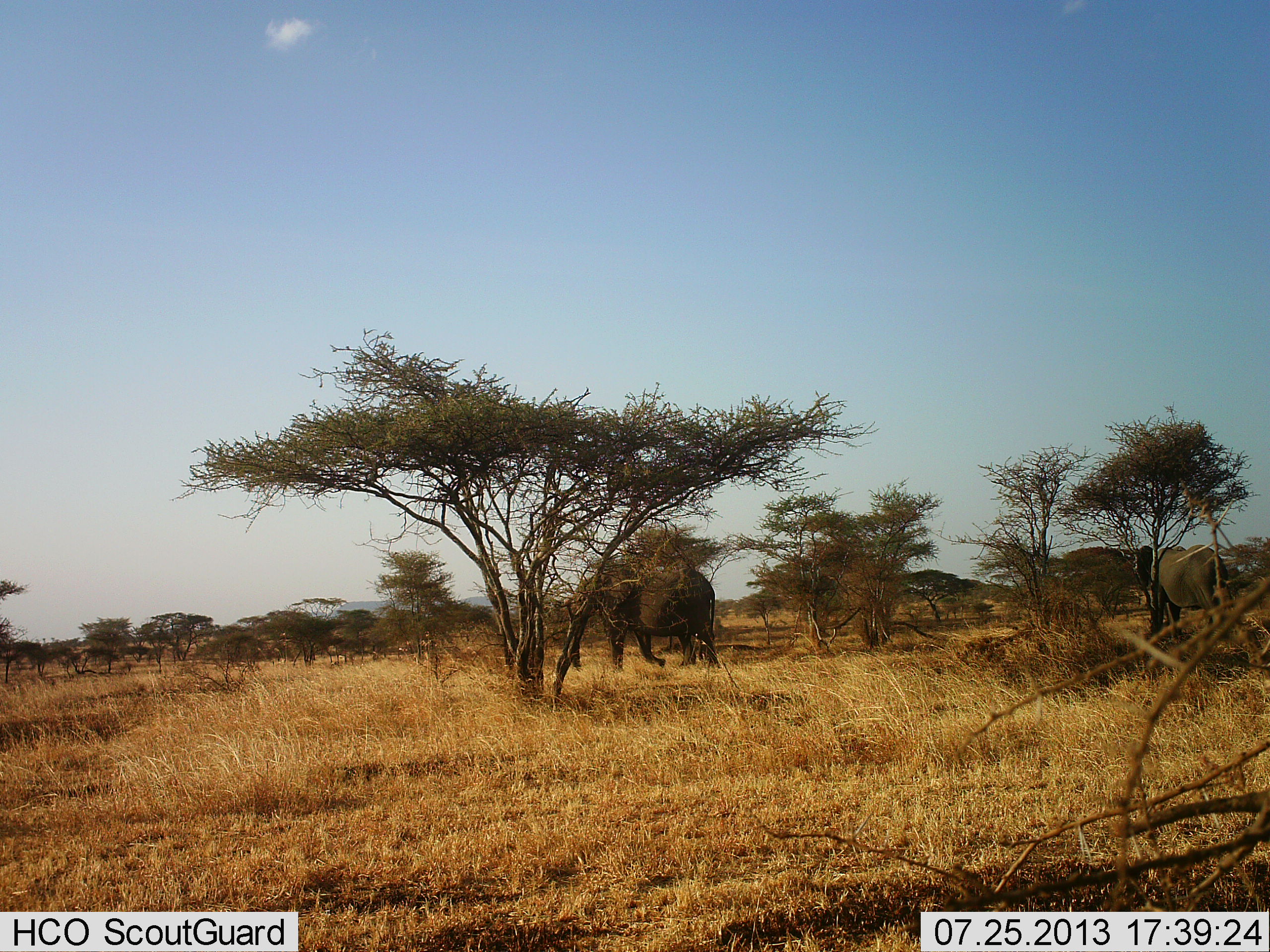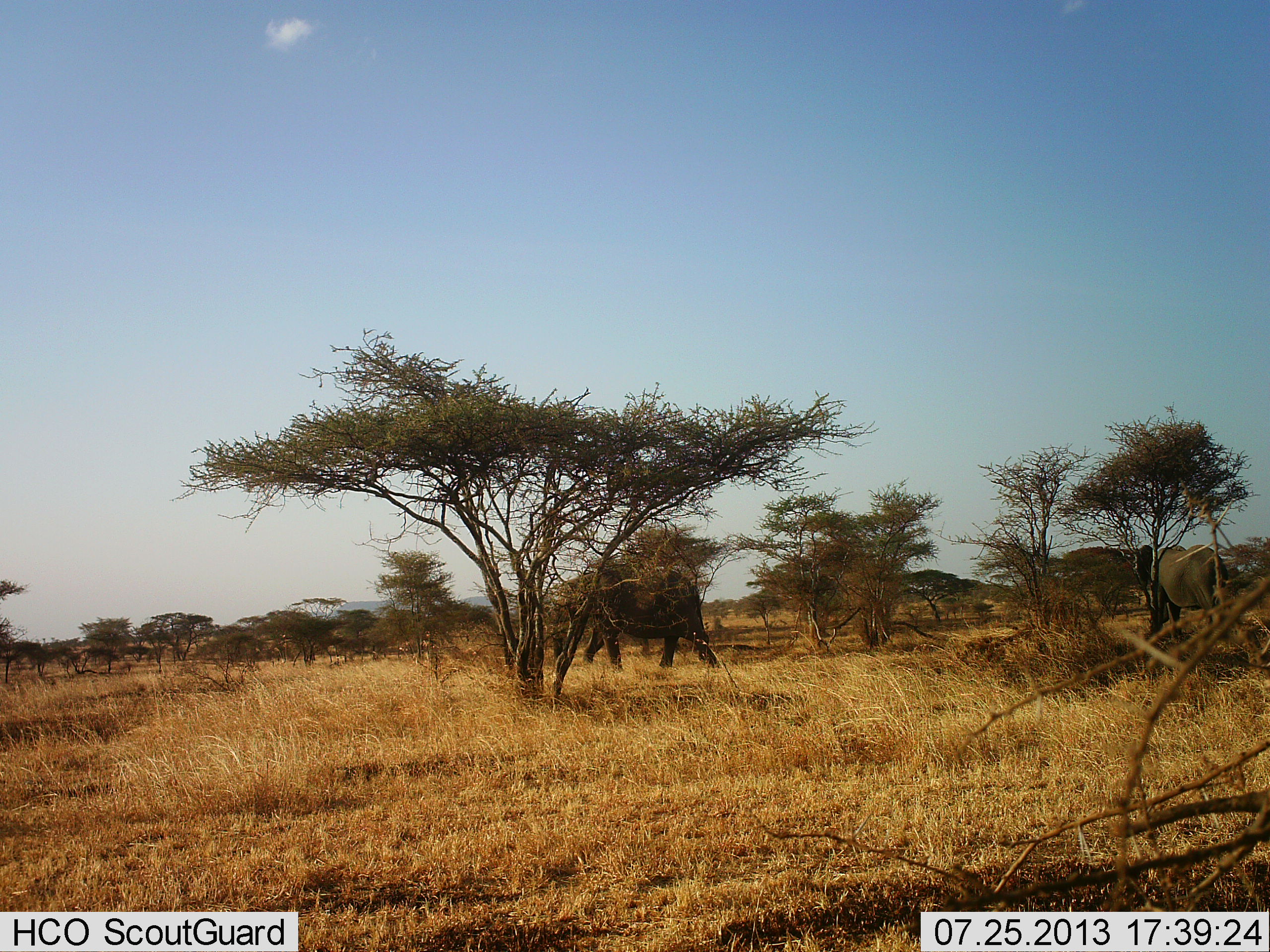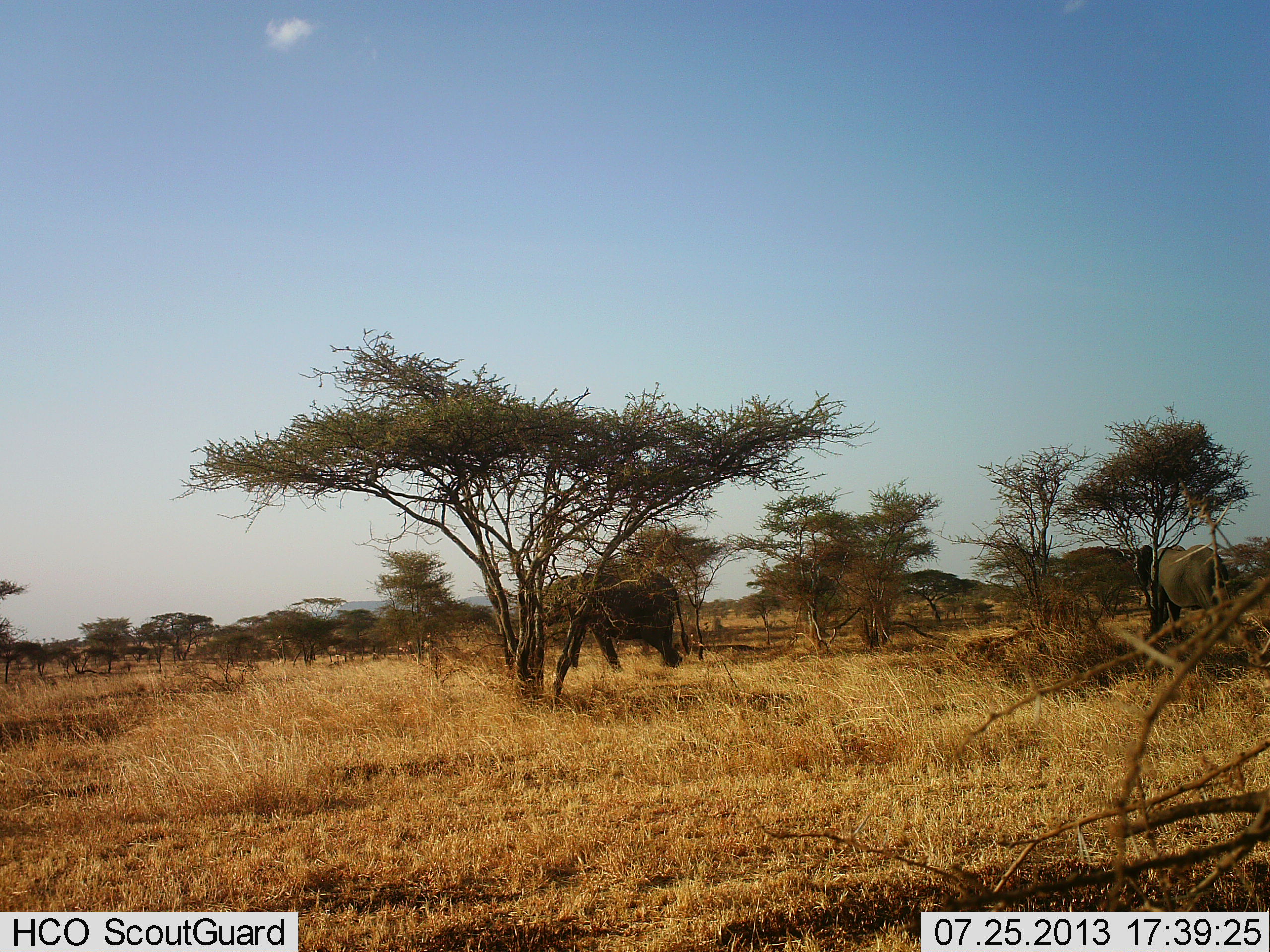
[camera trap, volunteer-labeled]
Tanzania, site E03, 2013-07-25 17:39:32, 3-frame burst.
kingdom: Animalia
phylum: Chordata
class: Mammalia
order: Proboscidea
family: Elephantidae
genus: Loxodonta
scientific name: Loxodonta africana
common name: african bush elephant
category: elephant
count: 2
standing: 37%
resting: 0%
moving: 97%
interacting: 0%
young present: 0%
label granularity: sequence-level